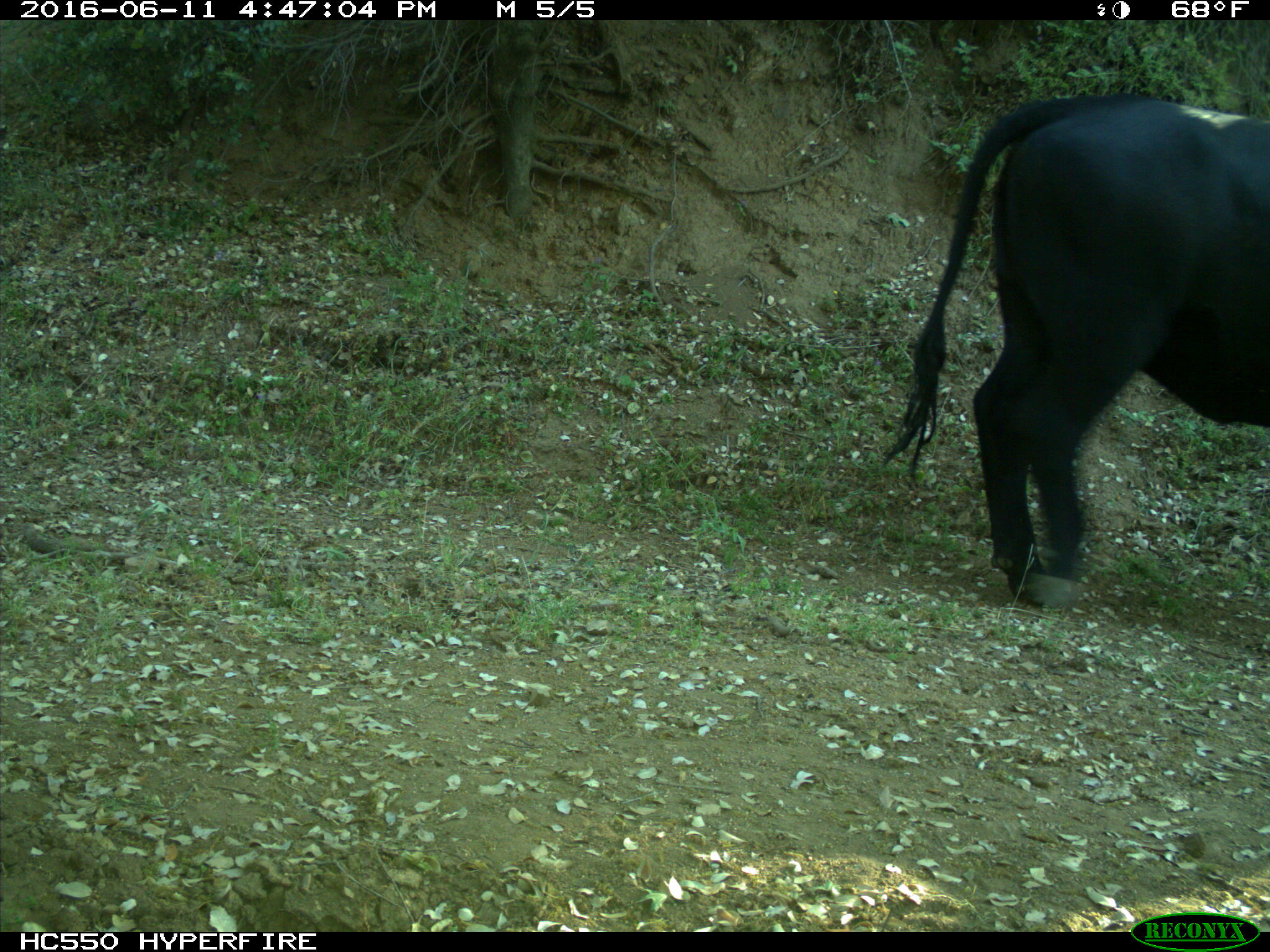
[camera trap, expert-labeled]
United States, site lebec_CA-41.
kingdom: Animalia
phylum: Chordata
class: Mammalia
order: Artiodactyla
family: Bovidae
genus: Bos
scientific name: Bos taurus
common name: domestic cow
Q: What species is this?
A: Bos taurus (domestic cow).